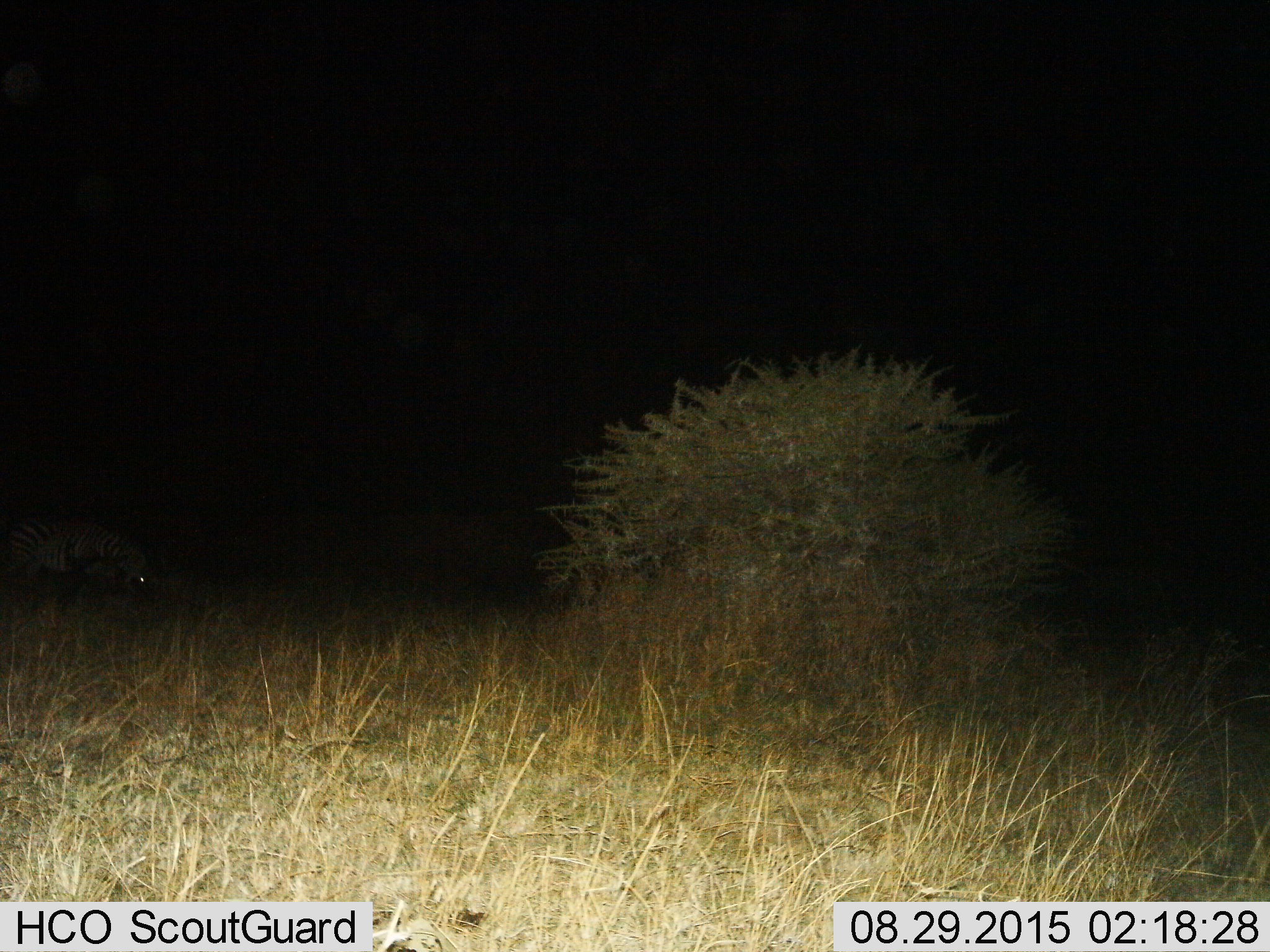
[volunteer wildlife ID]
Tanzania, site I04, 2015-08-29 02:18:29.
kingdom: Animalia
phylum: Chordata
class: Mammalia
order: Perissodactyla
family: Equidae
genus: Equus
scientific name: Equus quagga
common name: plains zebra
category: zebra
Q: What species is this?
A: Zebra (plains zebra) (Equus quagga).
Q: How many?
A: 1.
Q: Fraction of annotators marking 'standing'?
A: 25%.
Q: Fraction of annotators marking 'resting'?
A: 0%.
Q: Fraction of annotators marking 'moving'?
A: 12%.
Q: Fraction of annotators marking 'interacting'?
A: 0%.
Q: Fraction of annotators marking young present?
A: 0%.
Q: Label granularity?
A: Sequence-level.